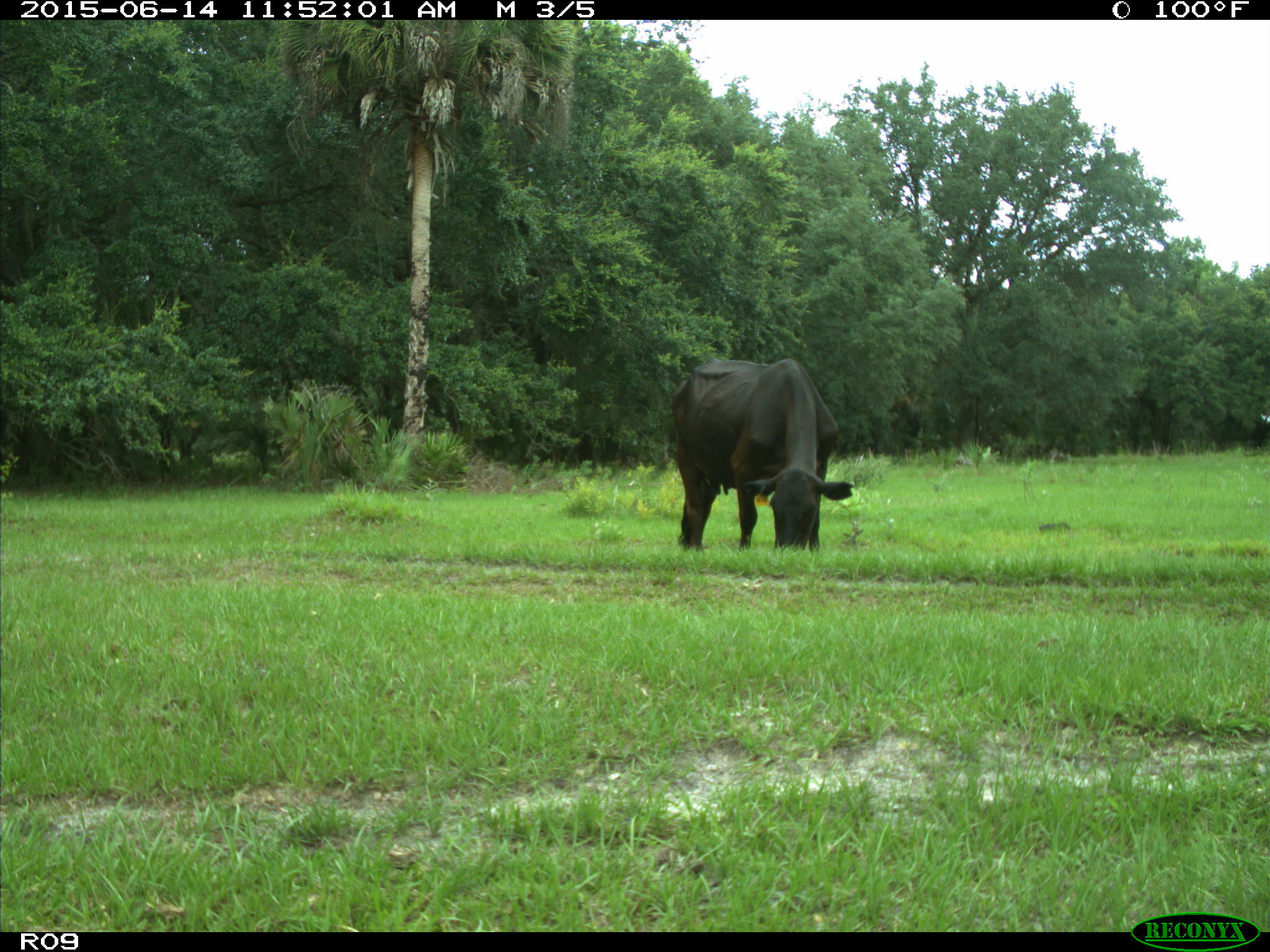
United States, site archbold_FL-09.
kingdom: Animalia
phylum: Chordata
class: Mammalia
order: Artiodactyla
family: Bovidae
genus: Bos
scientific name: Bos taurus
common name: domestic cow